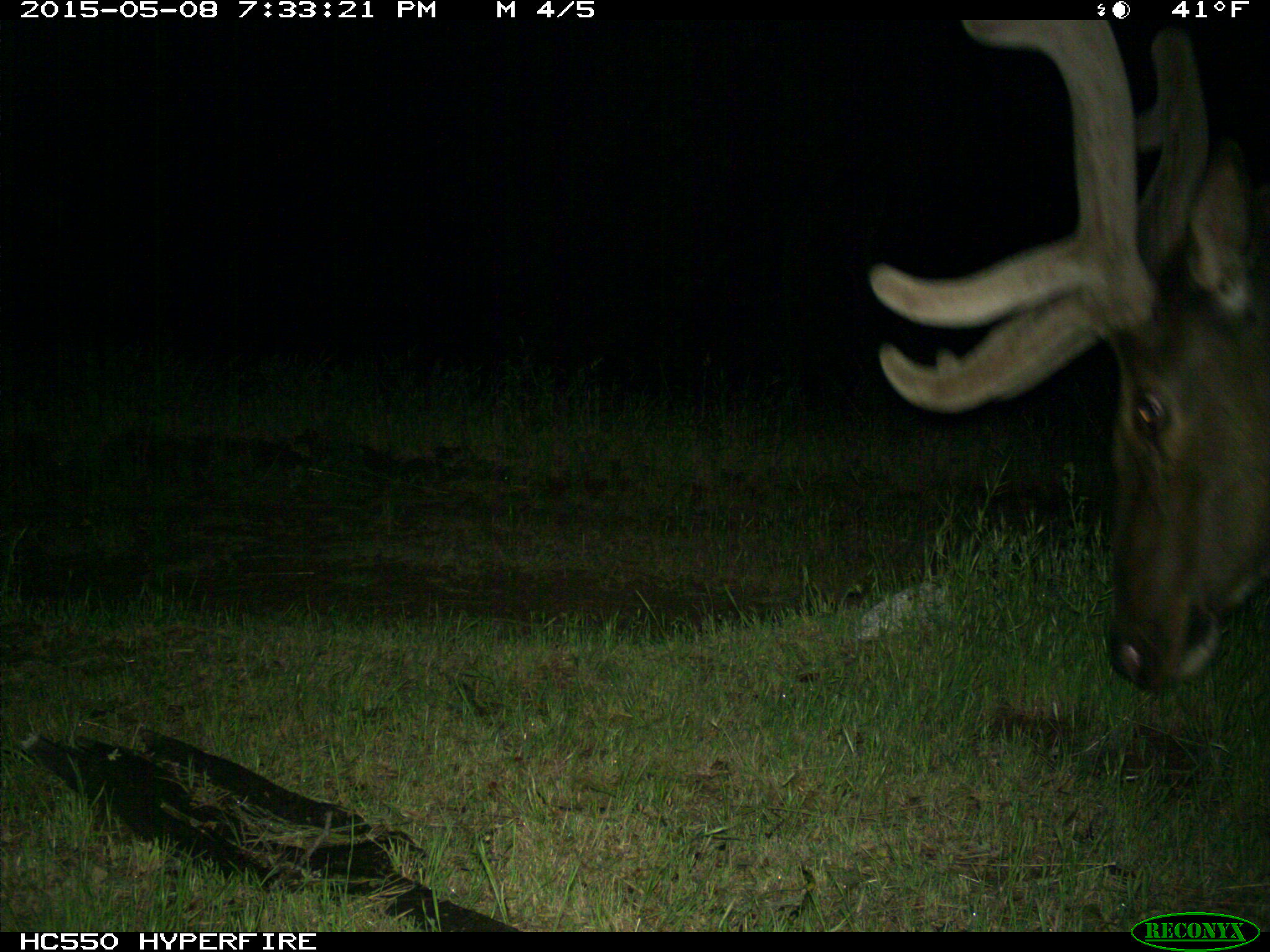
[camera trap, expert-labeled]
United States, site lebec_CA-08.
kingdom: Animalia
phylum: Chordata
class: Mammalia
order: Artiodactyla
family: Cervidae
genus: Cervus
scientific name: Cervus canadensis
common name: elk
Cervus canadensis (elk).